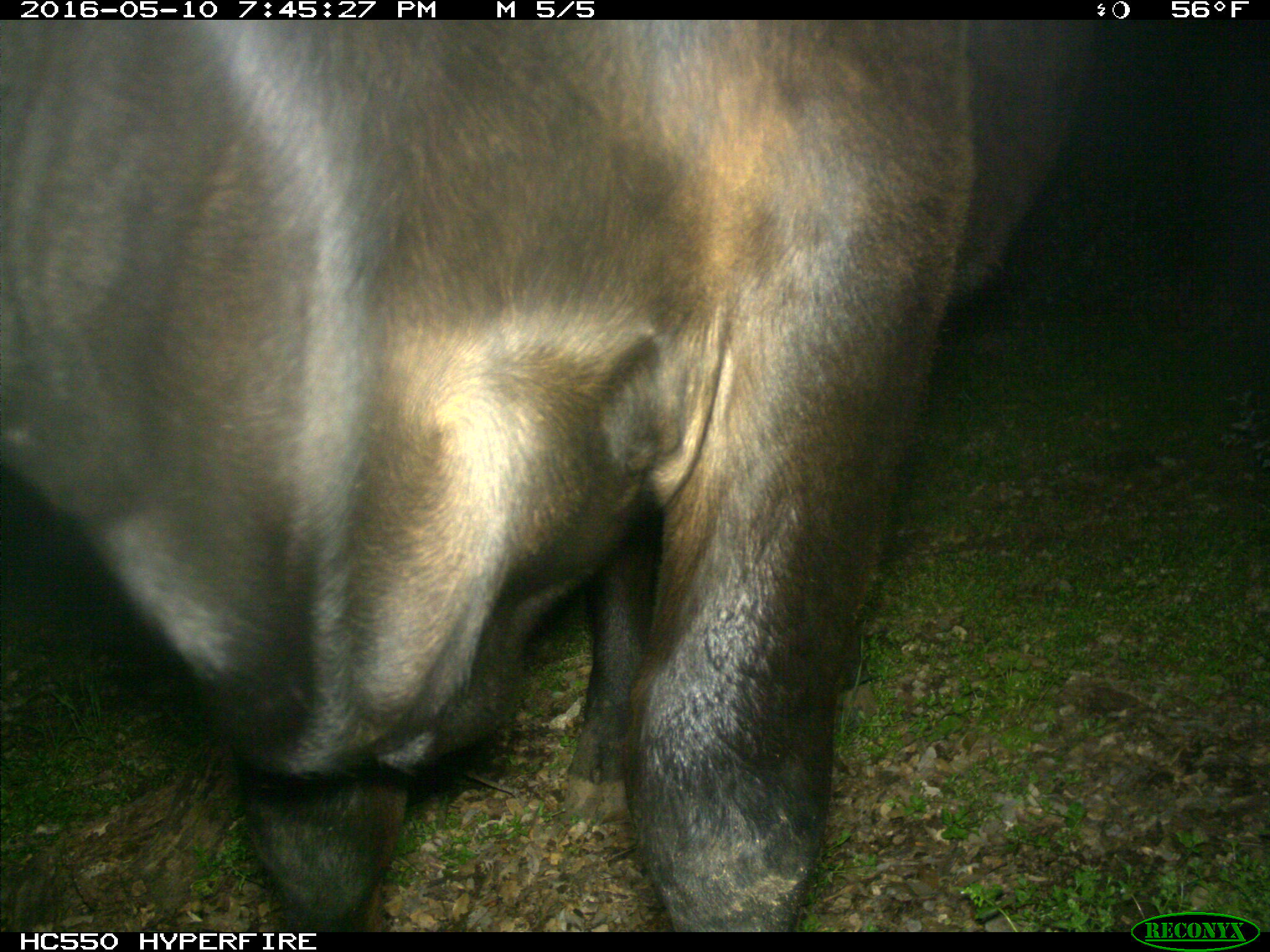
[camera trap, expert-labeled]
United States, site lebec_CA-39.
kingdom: Animalia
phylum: Chordata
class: Mammalia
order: Artiodactyla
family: Bovidae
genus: Bos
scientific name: Bos taurus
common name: domestic cow